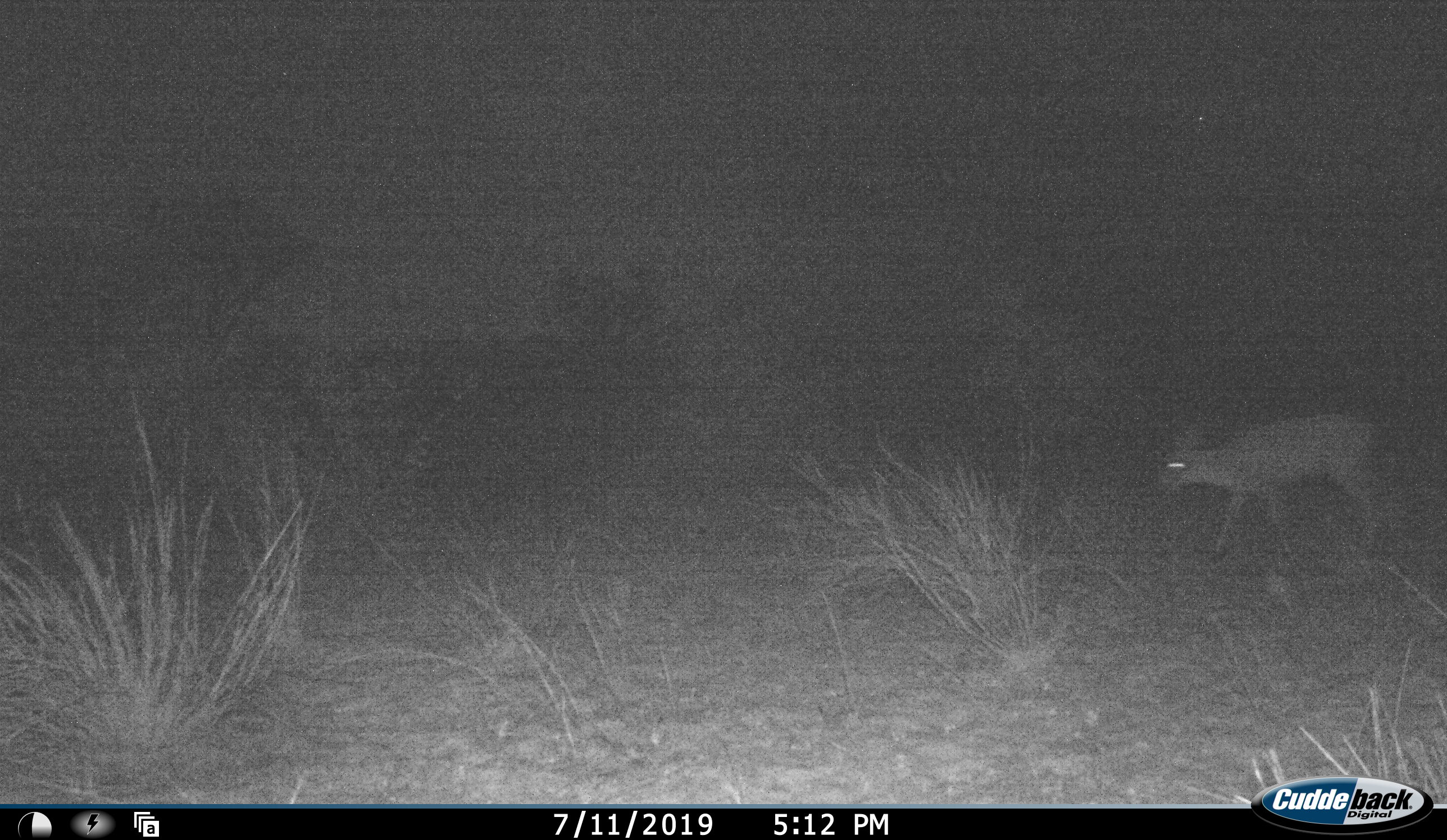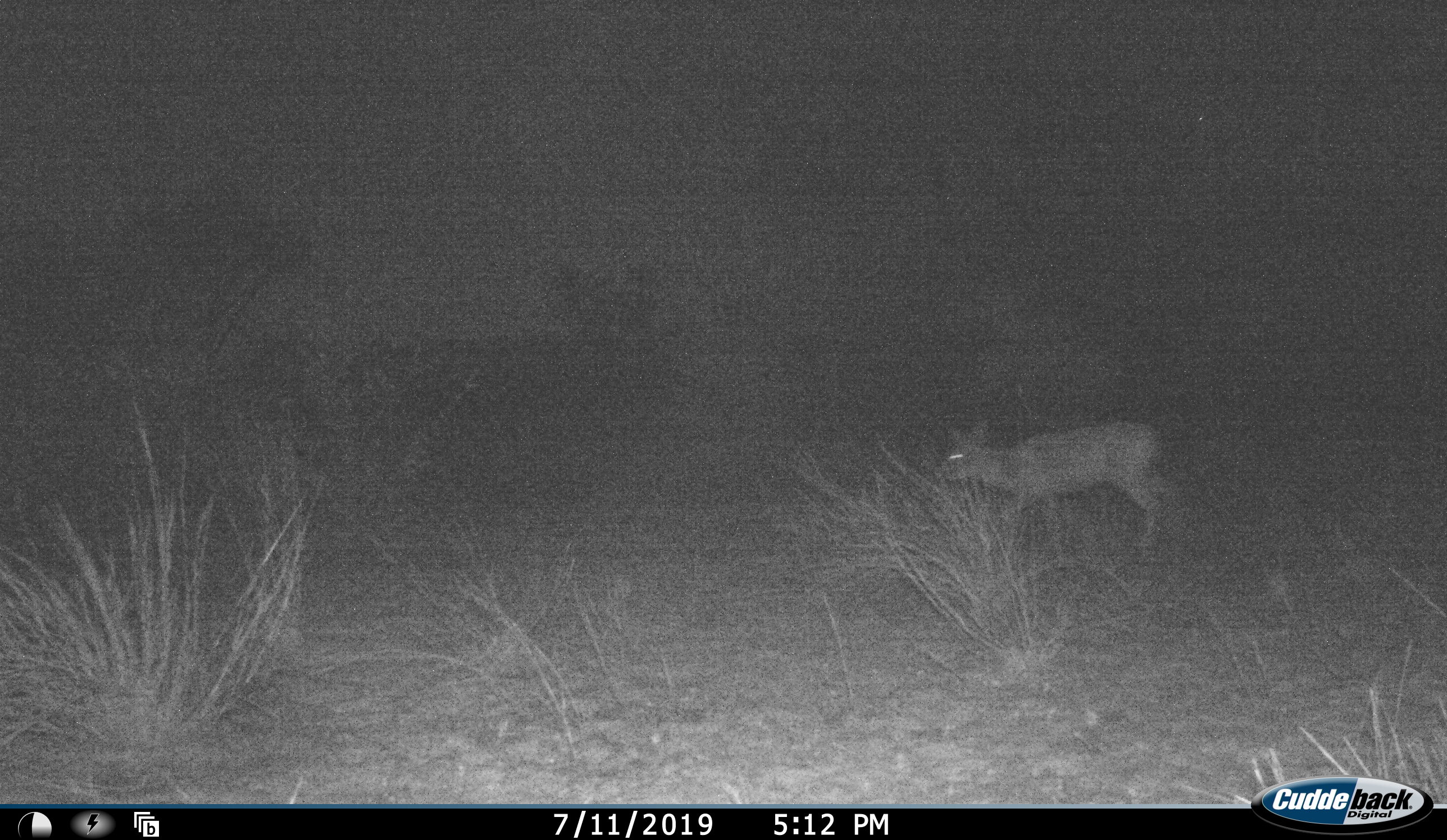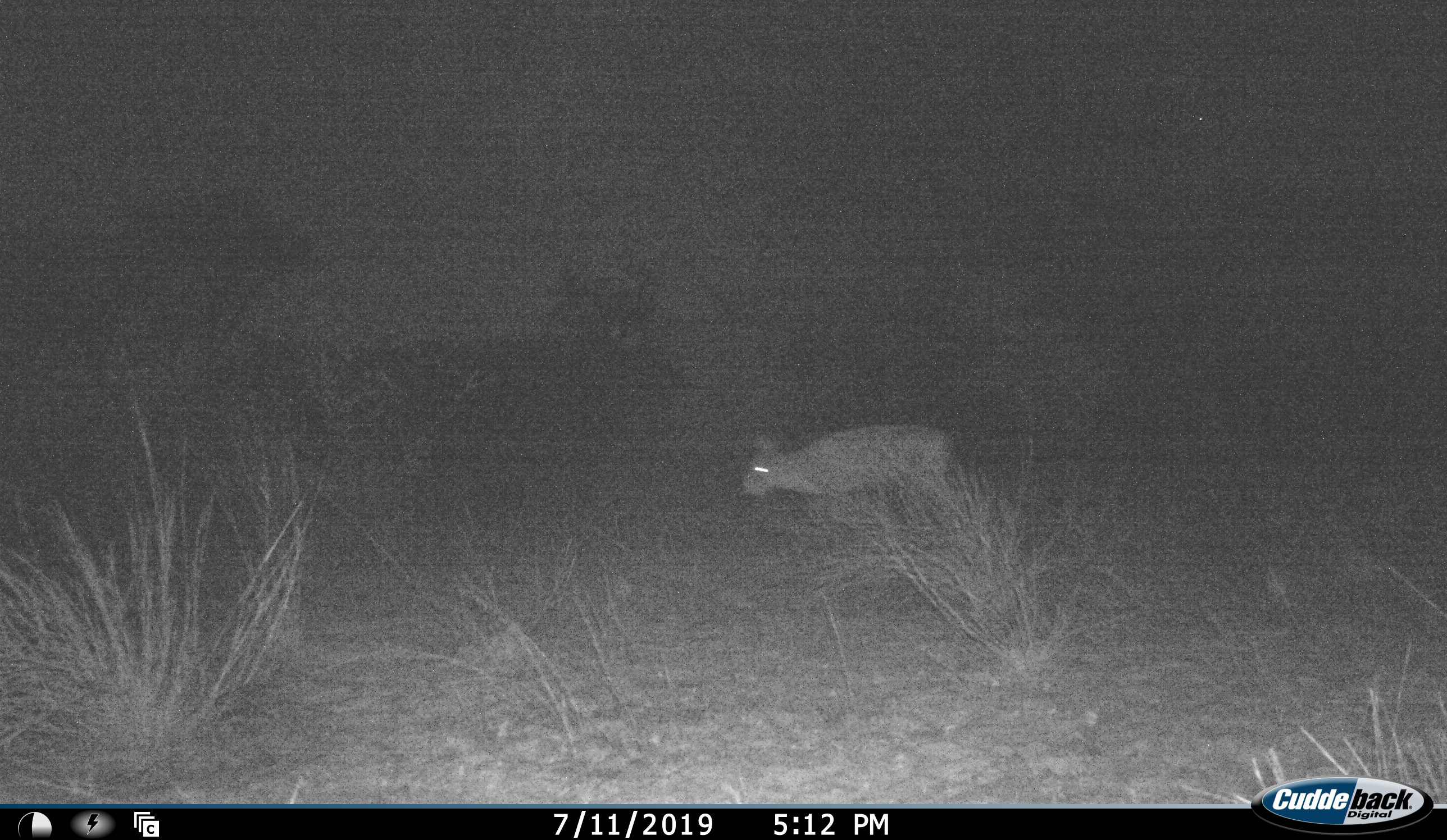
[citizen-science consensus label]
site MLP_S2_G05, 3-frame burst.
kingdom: Animalia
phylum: Chordata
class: Mammalia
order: Artiodactyla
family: Bovidae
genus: Sylvicapra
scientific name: Sylvicapra grimmia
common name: common duiker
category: duikercommongrey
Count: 1.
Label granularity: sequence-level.